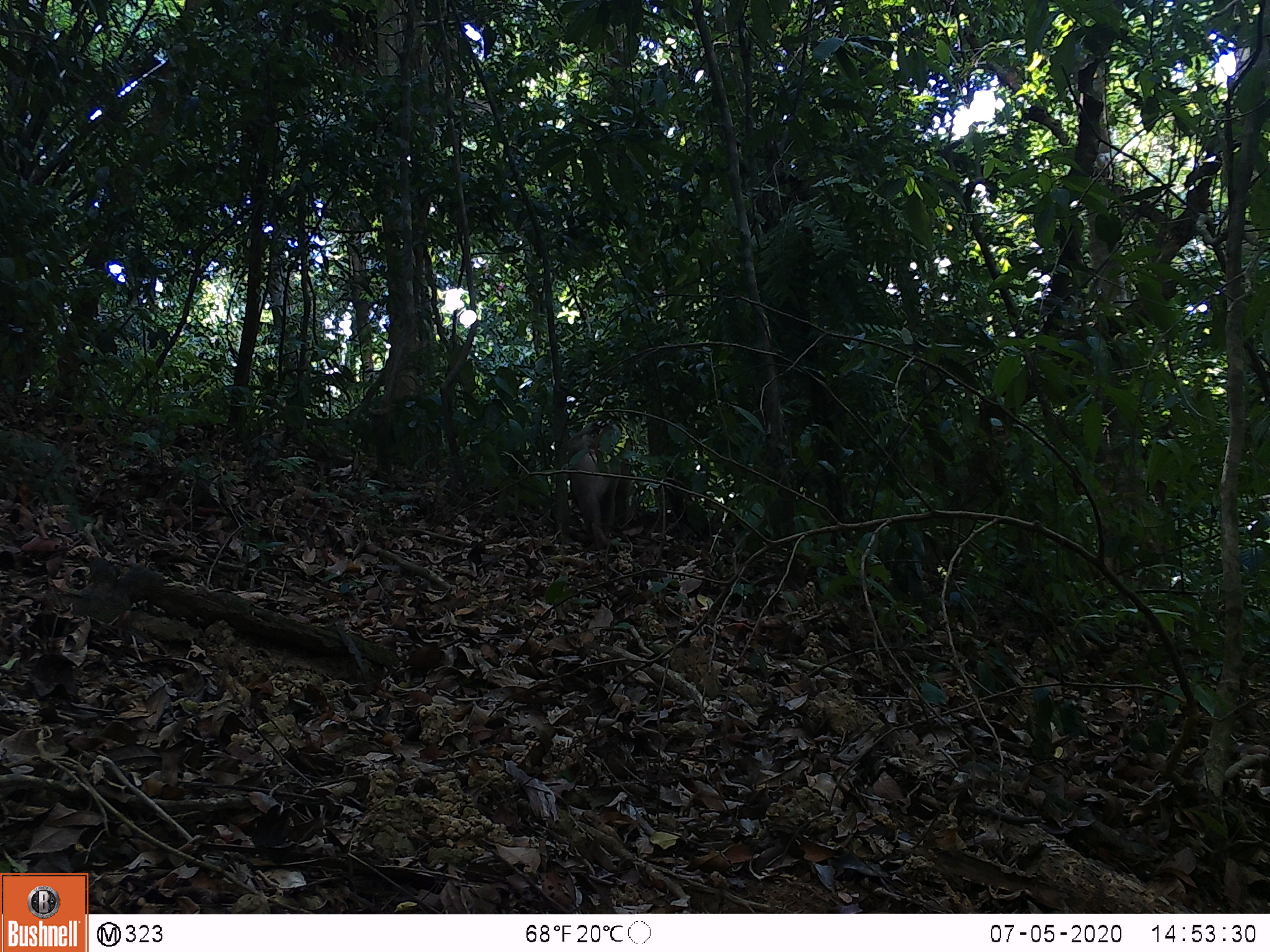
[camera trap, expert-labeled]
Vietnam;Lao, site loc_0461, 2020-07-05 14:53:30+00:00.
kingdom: Animalia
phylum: Chordata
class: Mammalia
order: Primates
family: Cercopithecidae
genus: Macaca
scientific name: Macaca nemestrina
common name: pig-tailed macaque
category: pig tailed macaque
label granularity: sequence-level